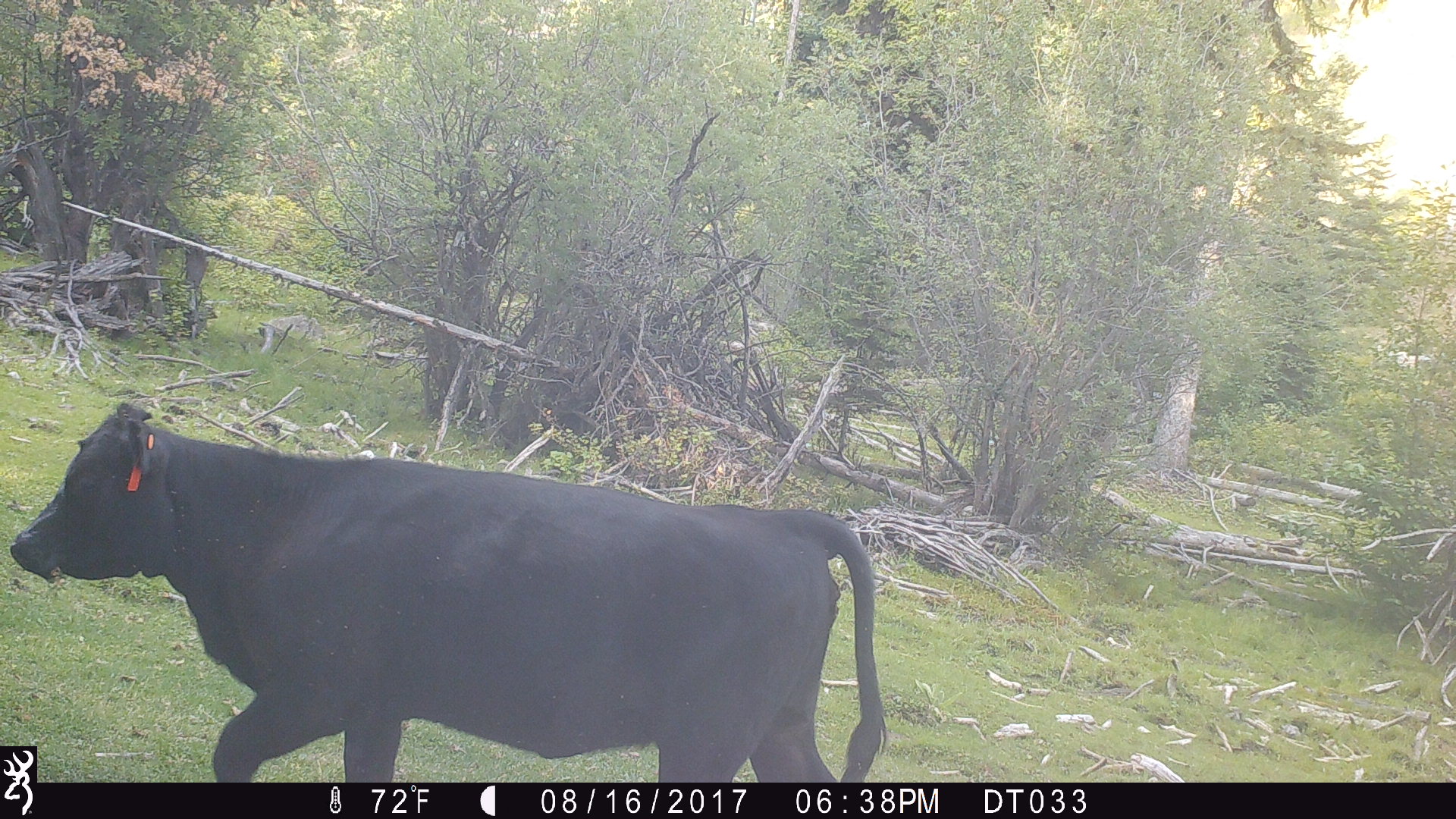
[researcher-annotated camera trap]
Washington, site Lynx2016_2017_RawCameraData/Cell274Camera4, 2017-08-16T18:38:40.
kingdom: Animalia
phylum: Chordata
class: Mammalia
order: Artiodactyla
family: Bovidae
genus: Bos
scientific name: Bos taurus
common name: domestic cattle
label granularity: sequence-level